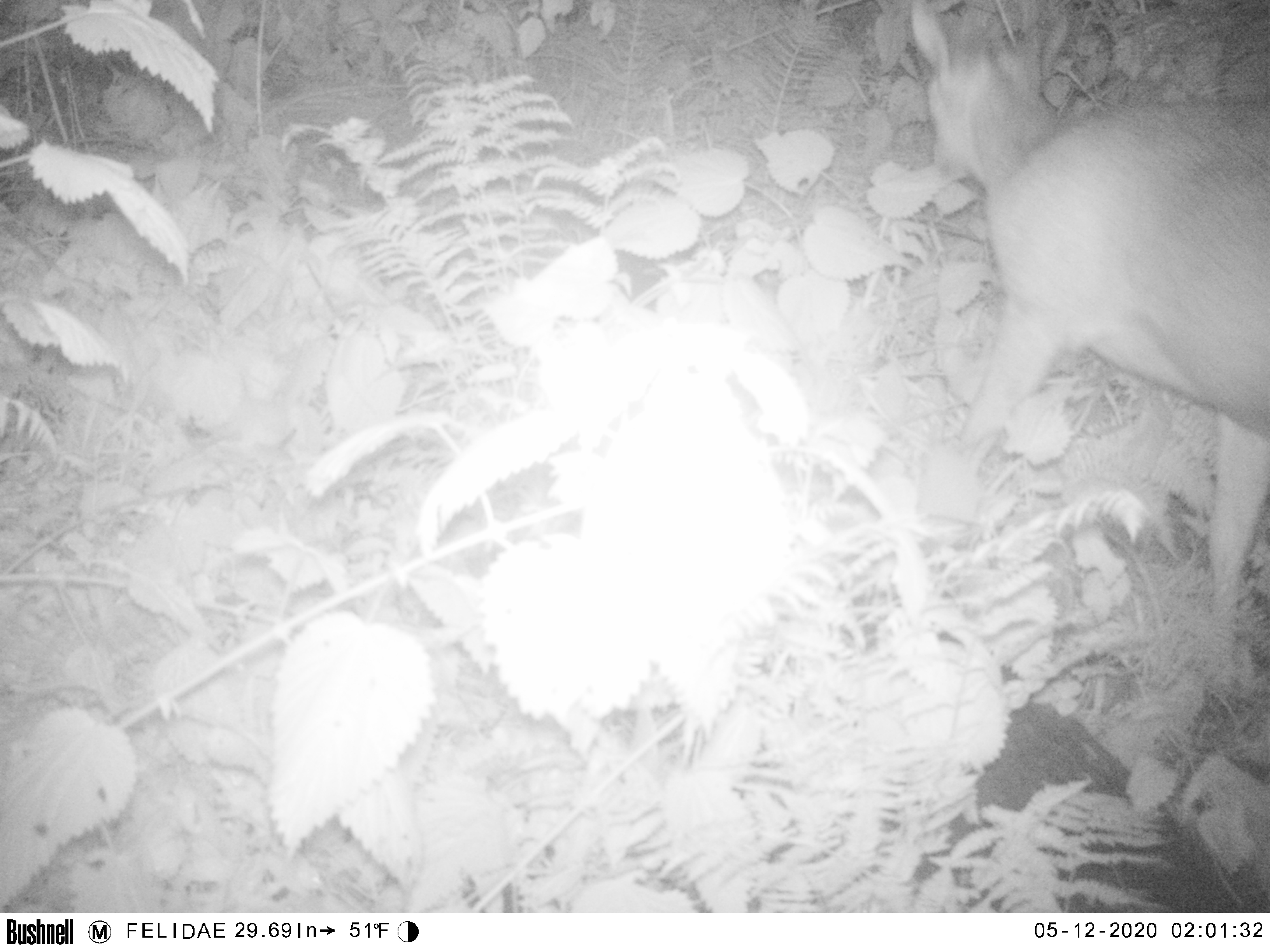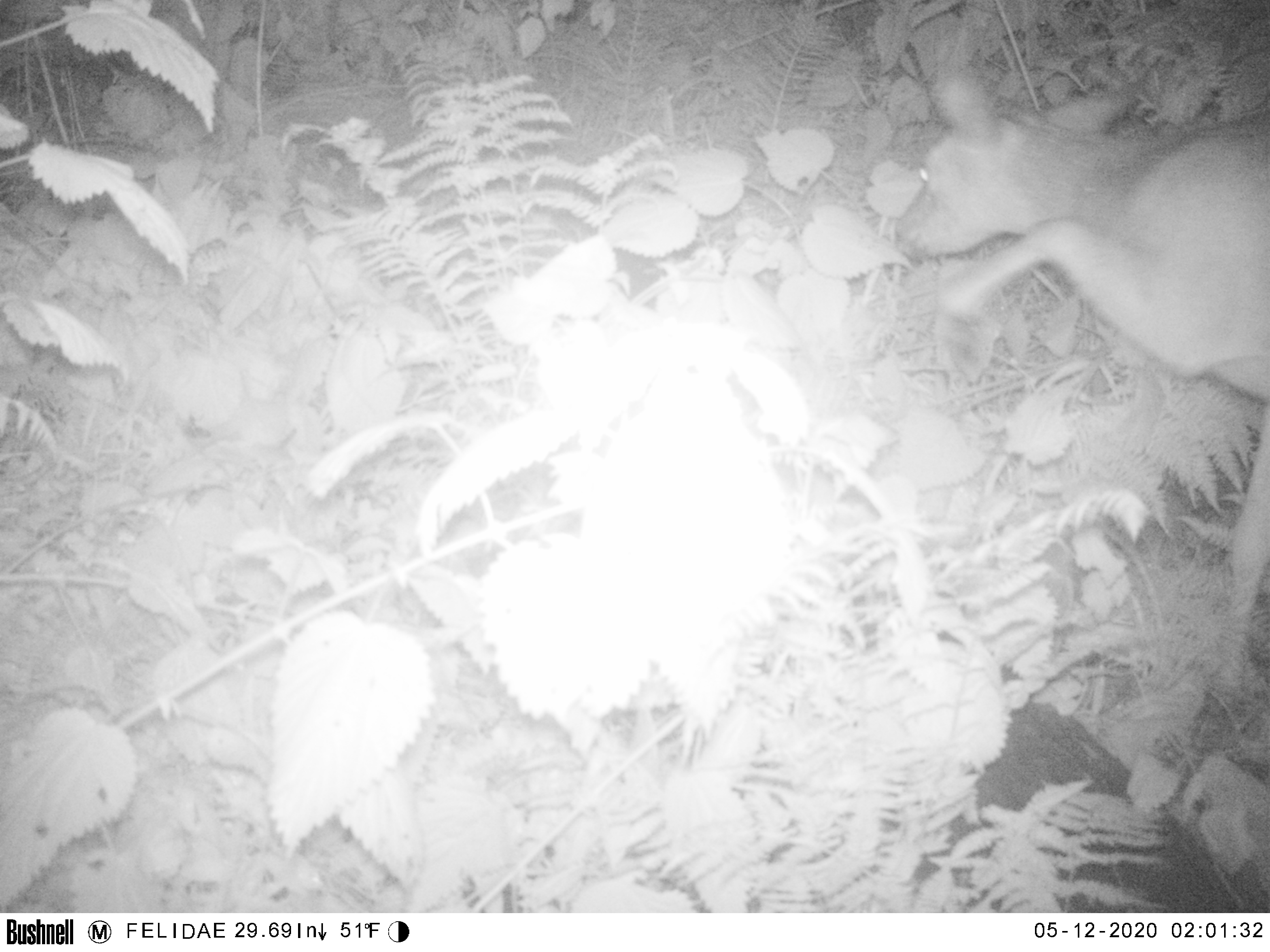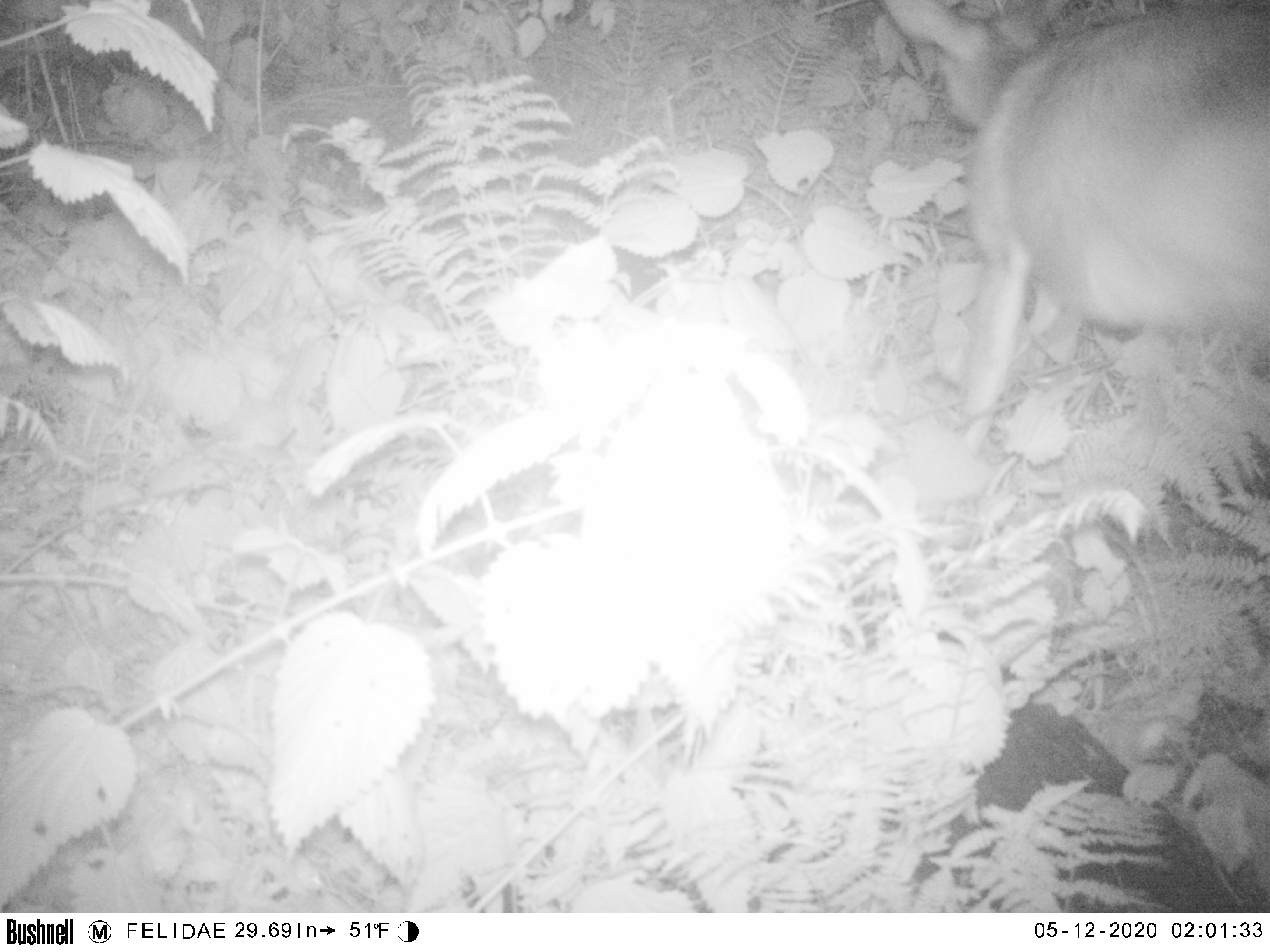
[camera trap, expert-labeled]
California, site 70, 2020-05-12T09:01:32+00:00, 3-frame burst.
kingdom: Animalia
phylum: Chordata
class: Mammalia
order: Artiodactyla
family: Cervidae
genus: Odocoileus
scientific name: Odocoileus hemionus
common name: mule deer